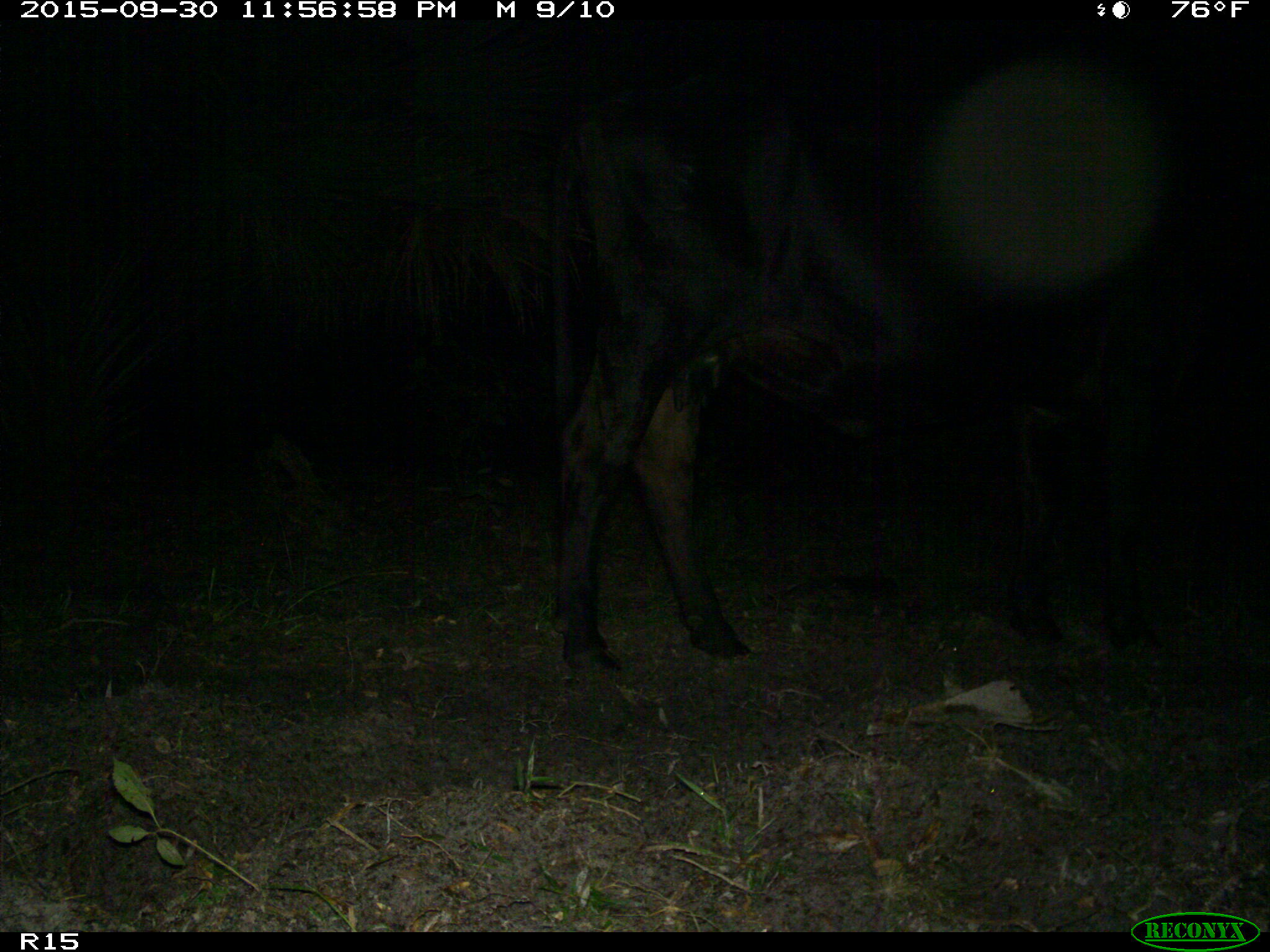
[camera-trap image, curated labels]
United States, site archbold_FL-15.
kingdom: Animalia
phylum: Chordata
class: Mammalia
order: Artiodactyla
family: Bovidae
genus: Bos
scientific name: Bos taurus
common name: domestic cow